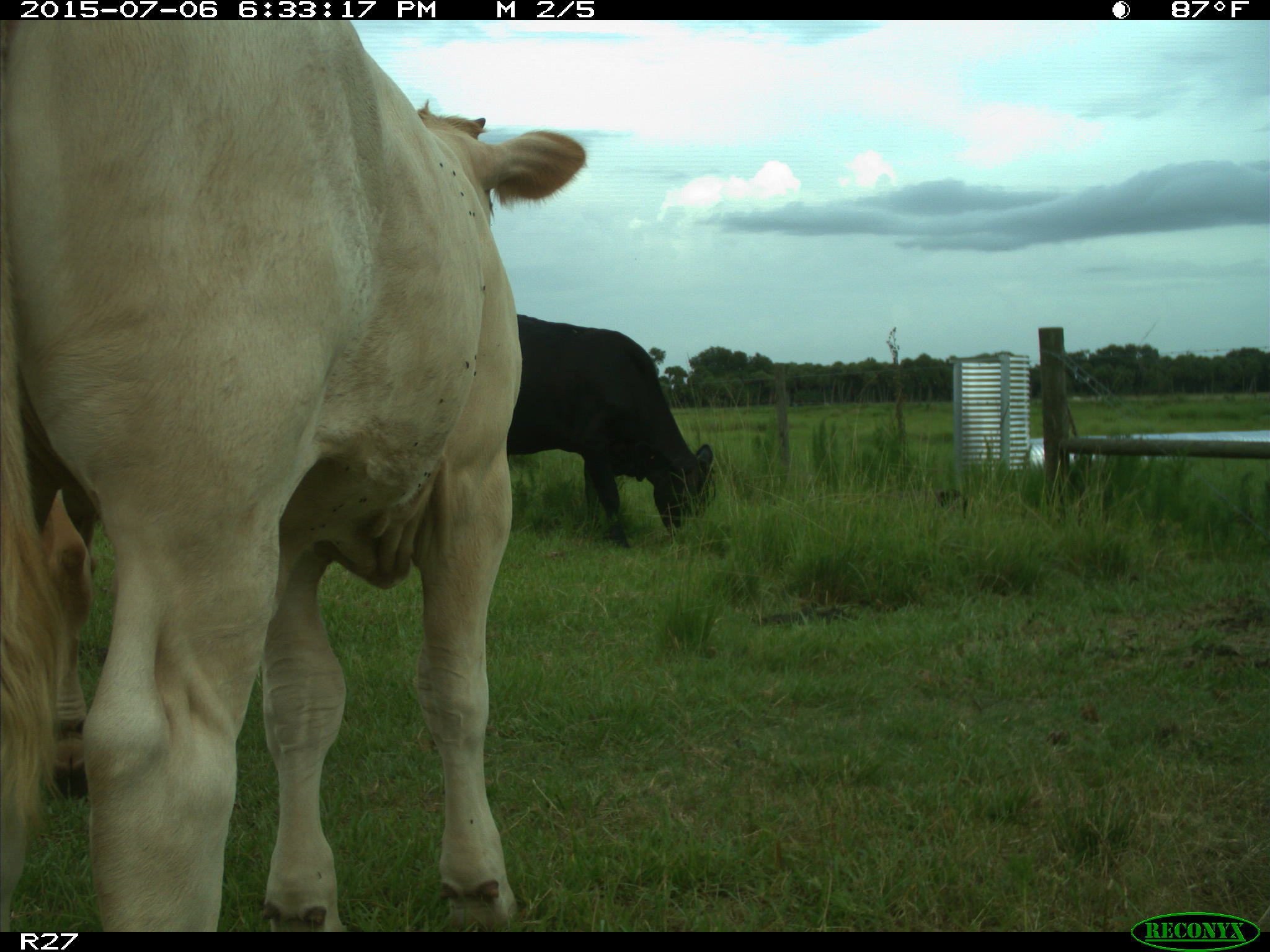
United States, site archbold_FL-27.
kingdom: Animalia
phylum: Chordata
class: Mammalia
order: Artiodactyla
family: Bovidae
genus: Bos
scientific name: Bos taurus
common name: domestic cow